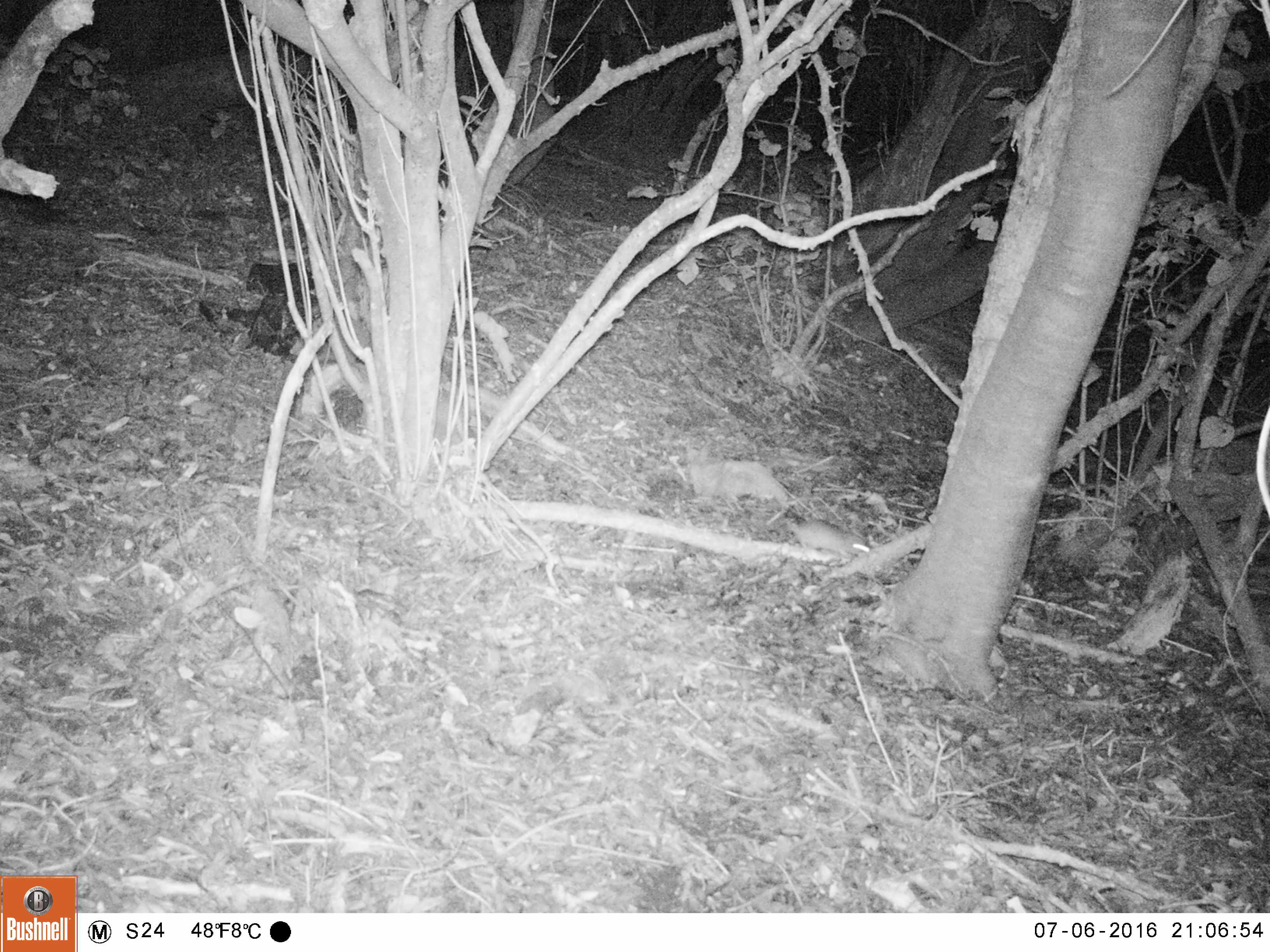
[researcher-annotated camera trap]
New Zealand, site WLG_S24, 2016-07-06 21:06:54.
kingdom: Animalia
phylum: Chordata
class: Mammalia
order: Rodentia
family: Muridae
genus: Rattus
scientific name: Rattus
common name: rat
Rat (Rattus).